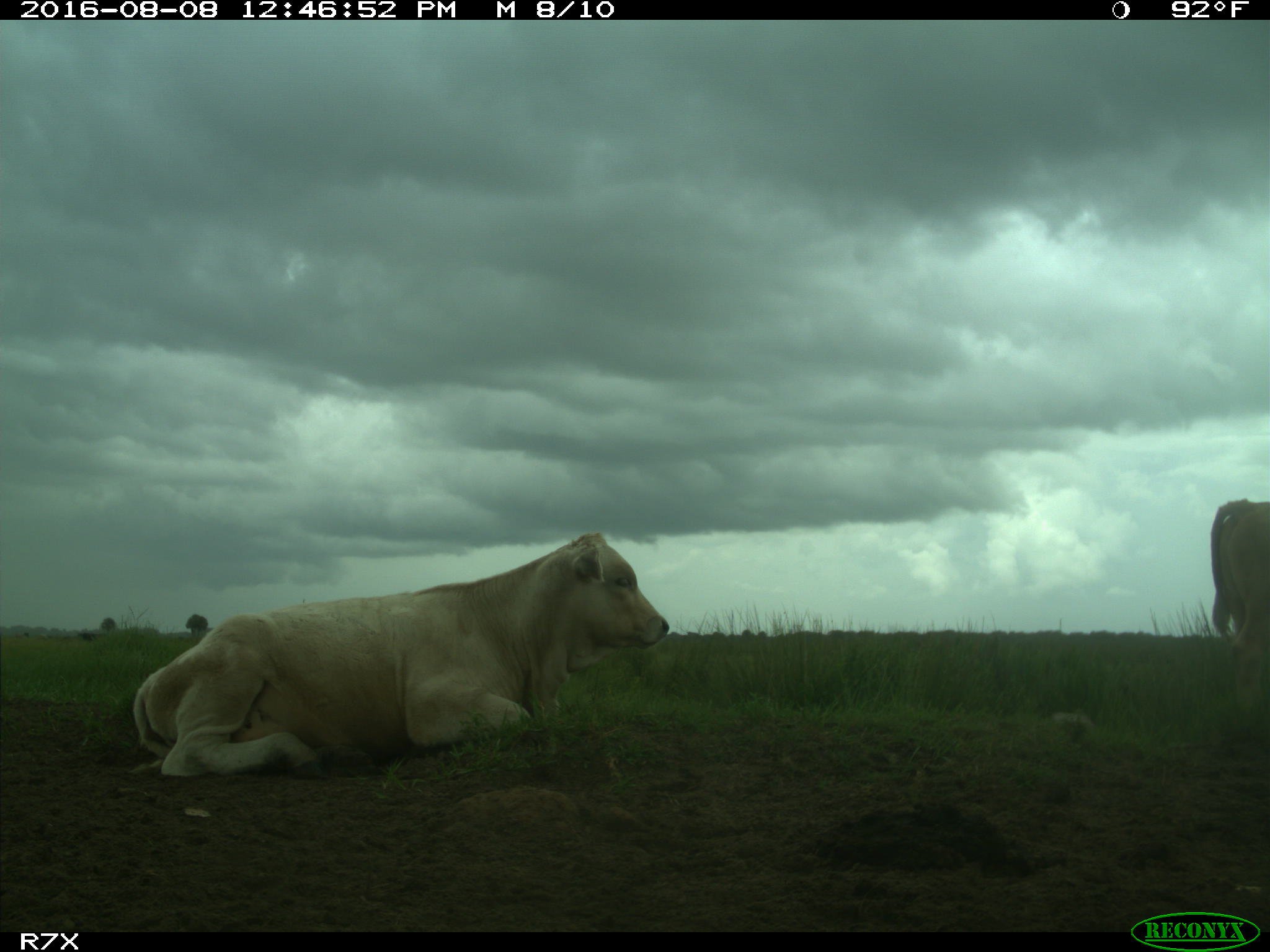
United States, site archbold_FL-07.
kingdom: Animalia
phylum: Chordata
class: Mammalia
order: Artiodactyla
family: Bovidae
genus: Bos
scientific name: Bos taurus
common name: domestic cow